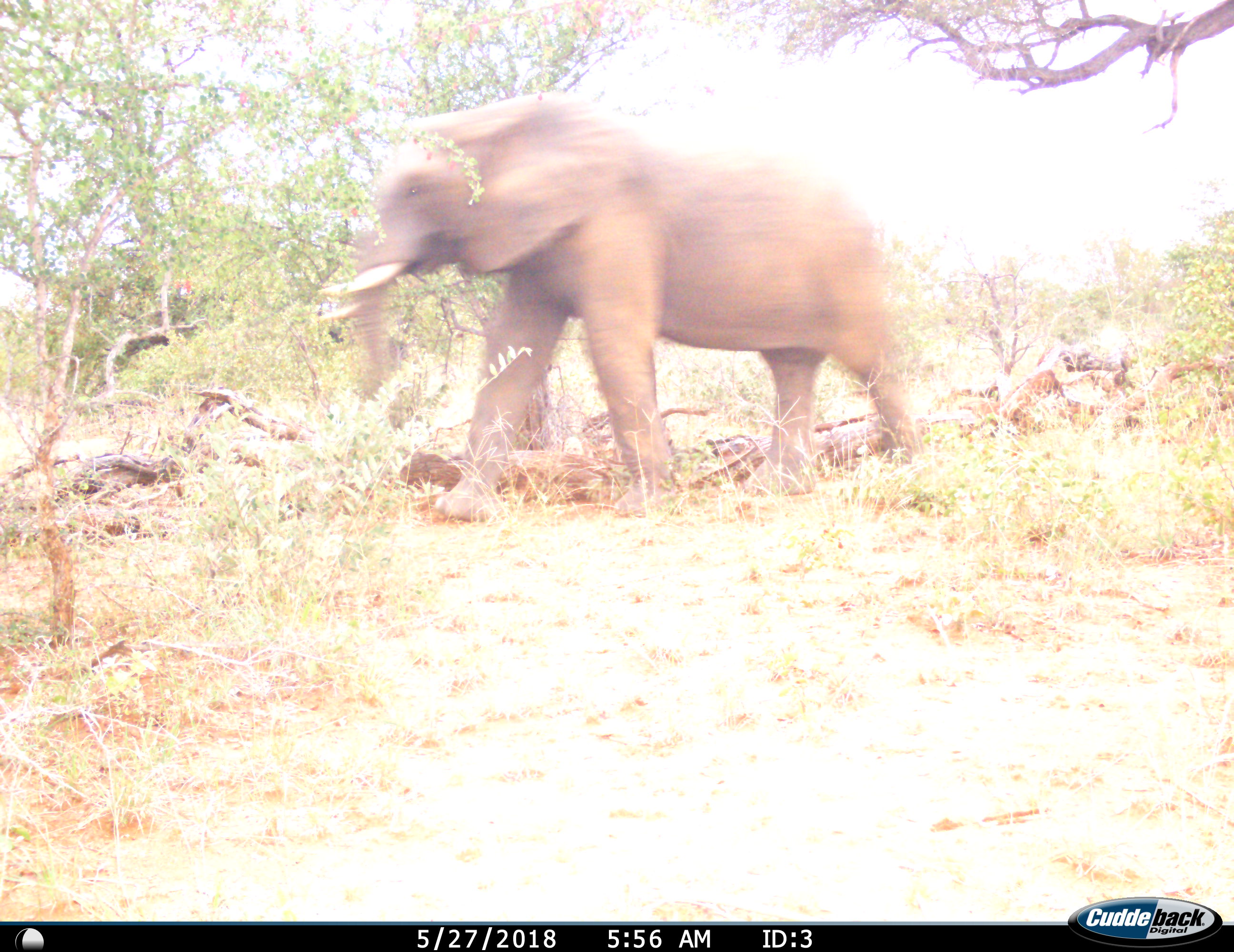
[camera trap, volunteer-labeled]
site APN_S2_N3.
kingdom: Animalia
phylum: Chordata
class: Mammalia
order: Proboscidea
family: Elephantidae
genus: Loxodonta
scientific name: Loxodonta africana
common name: african bush elephant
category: elephant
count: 1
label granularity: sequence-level